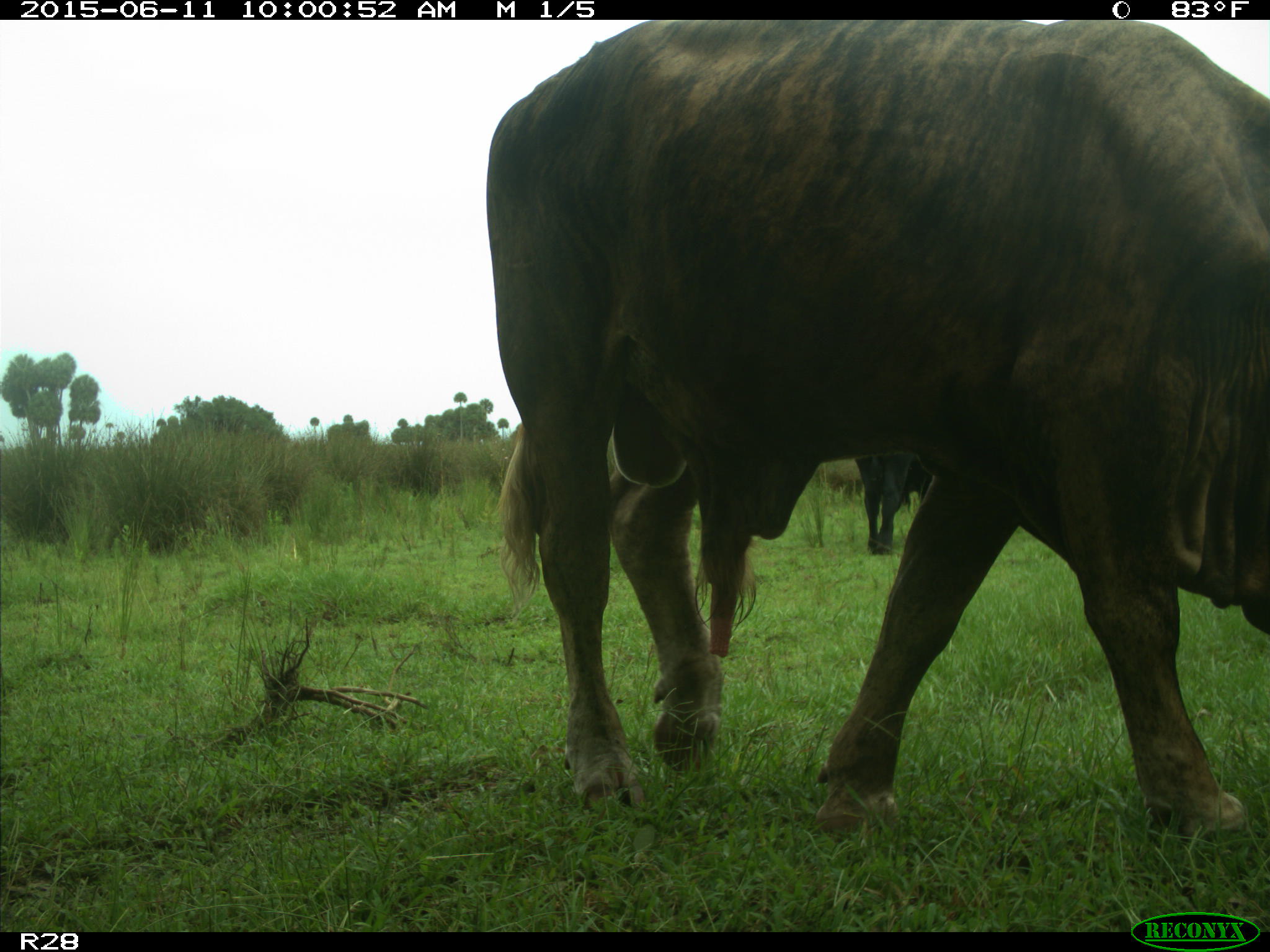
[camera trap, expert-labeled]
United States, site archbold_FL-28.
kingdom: Animalia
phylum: Chordata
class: Mammalia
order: Artiodactyla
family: Bovidae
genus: Bos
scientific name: Bos taurus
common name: domestic cow